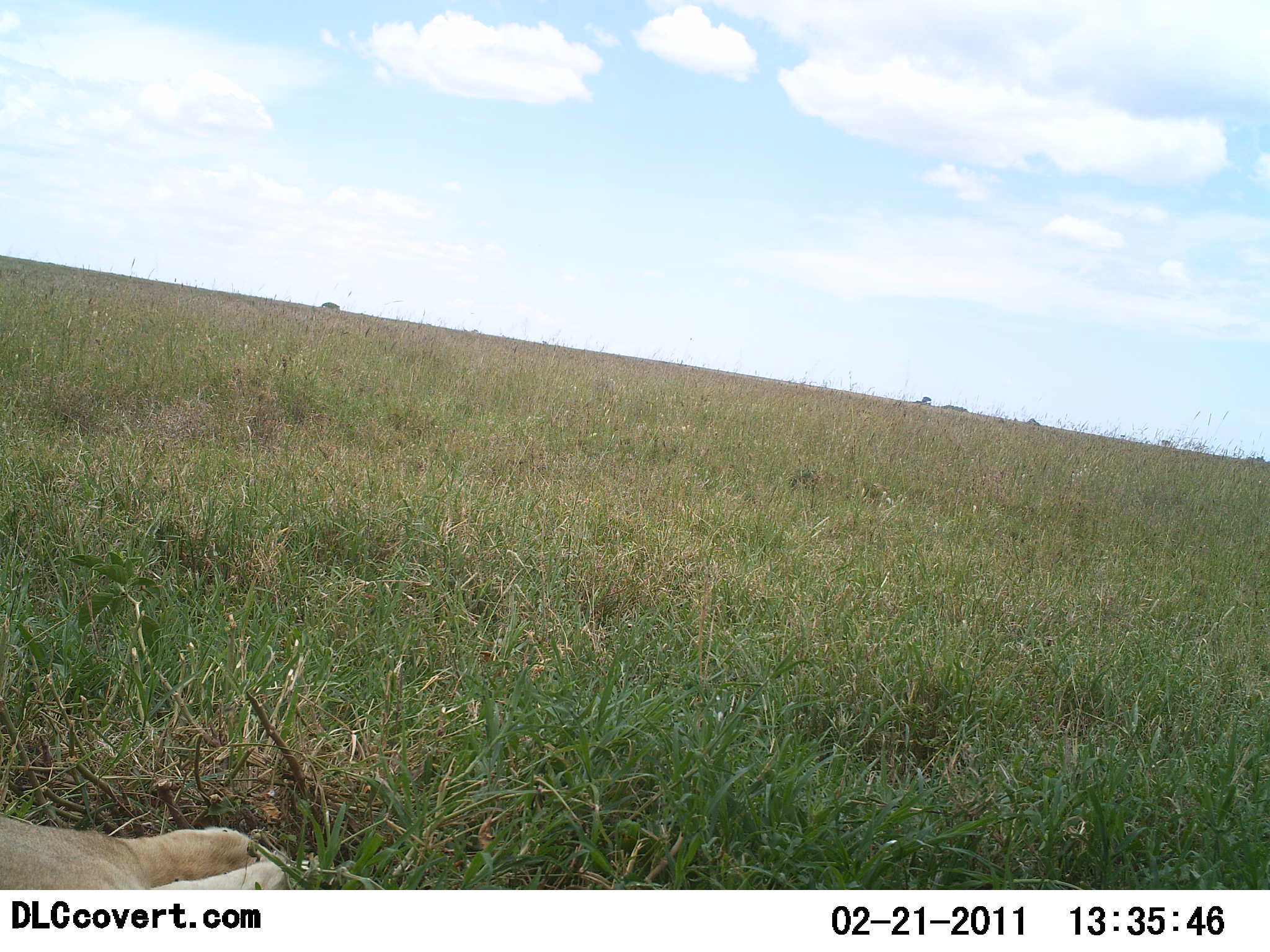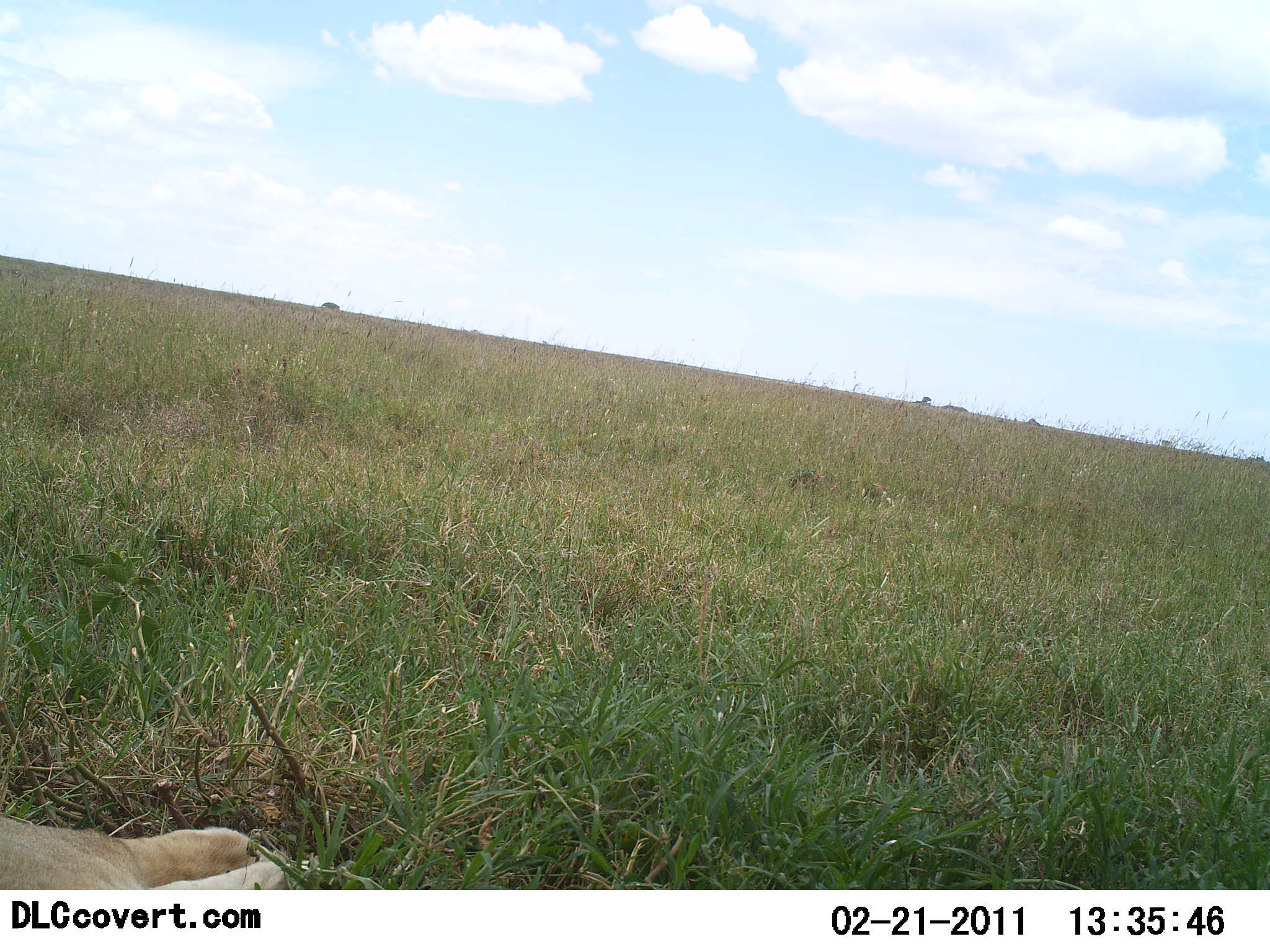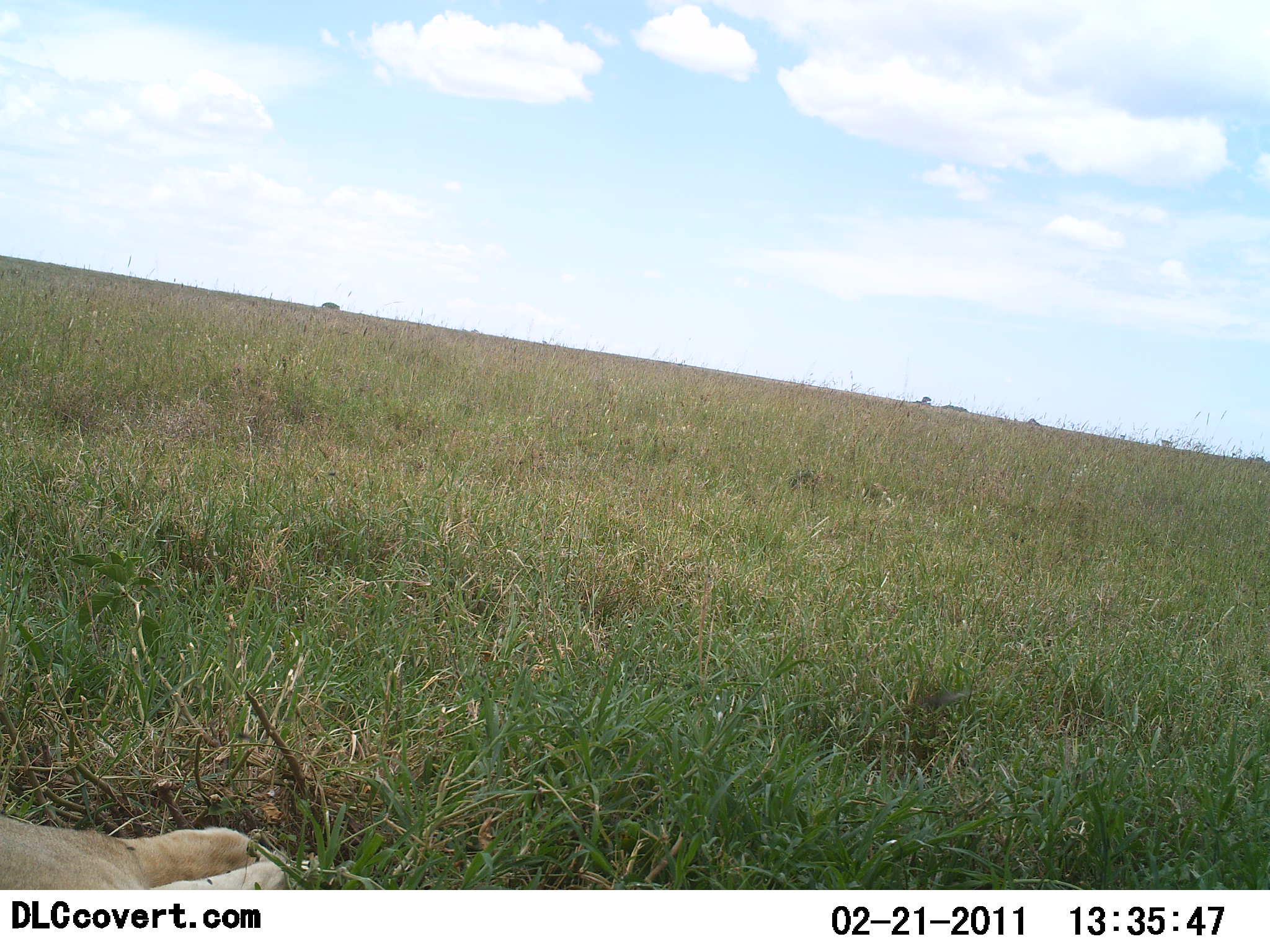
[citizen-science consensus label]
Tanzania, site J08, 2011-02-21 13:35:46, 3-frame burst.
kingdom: Animalia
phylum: Chordata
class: Mammalia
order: Carnivora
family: Felidae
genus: Panthera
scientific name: Panthera leo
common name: lion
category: lionfemale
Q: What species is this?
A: Lionfemale (lion) (Panthera leo).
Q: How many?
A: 1.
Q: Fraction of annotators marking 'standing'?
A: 0%.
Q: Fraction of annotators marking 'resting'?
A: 100%.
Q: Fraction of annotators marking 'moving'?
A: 0%.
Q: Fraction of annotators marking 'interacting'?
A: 0%.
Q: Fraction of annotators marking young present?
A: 0%.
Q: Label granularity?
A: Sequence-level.